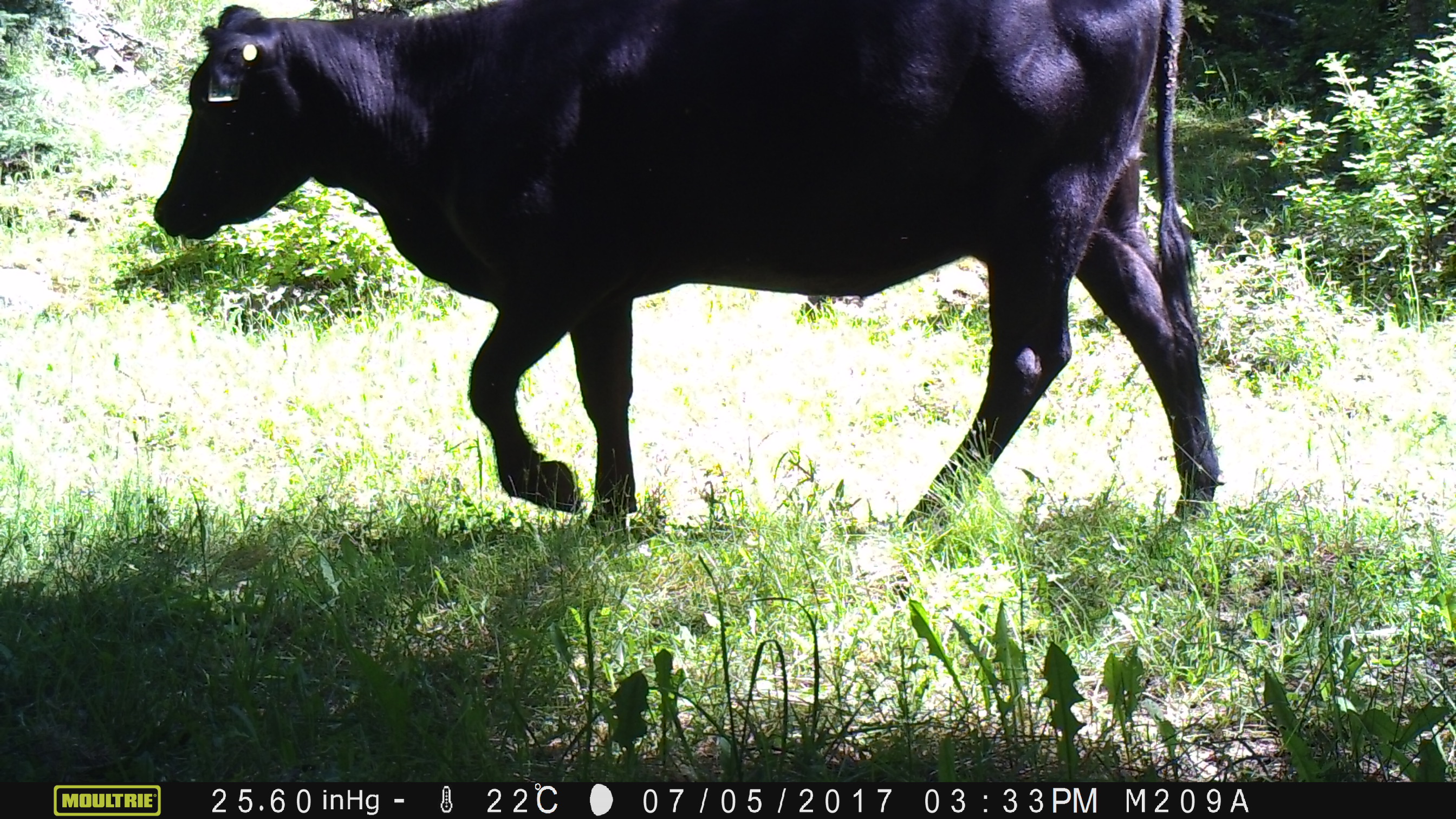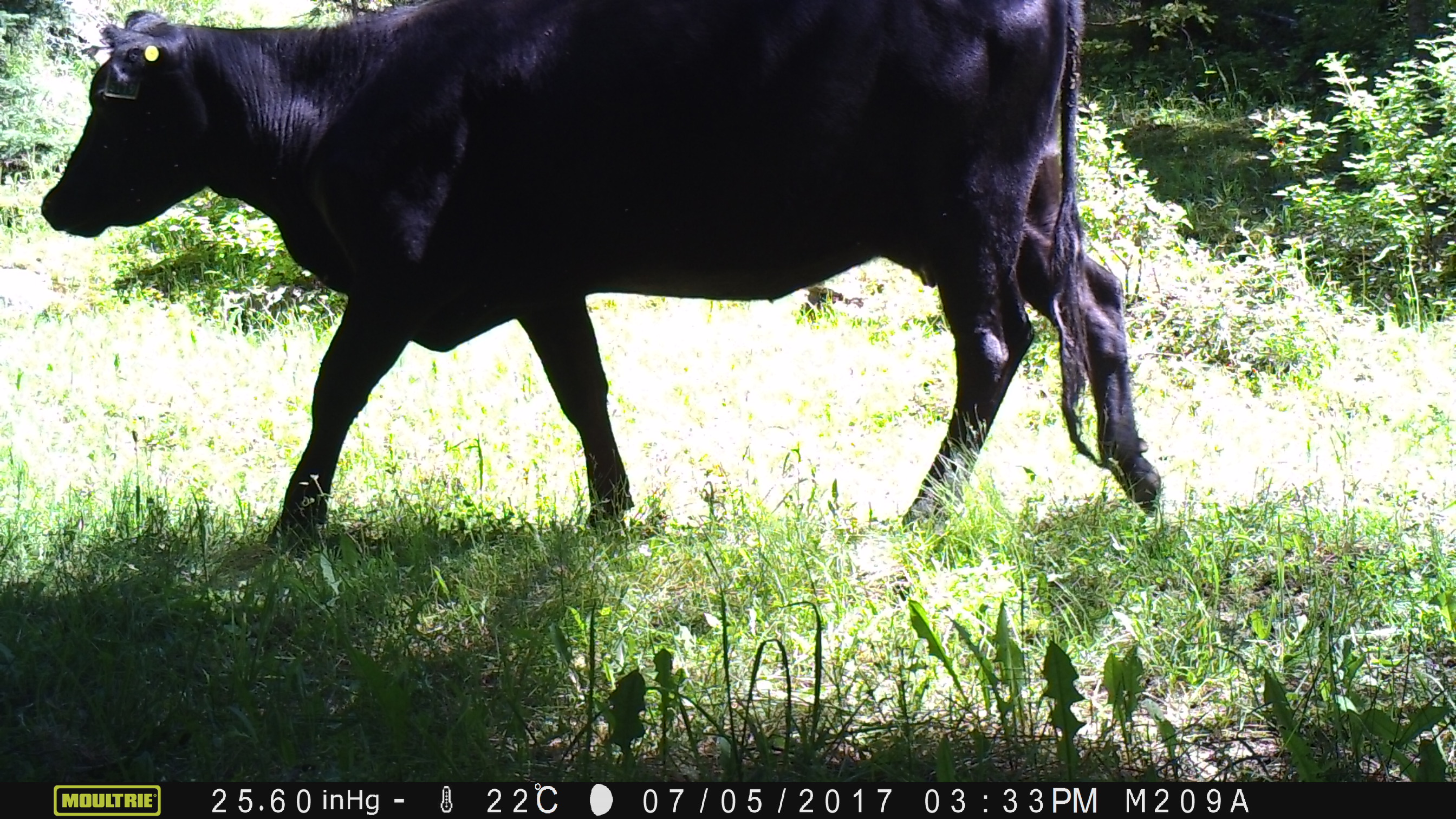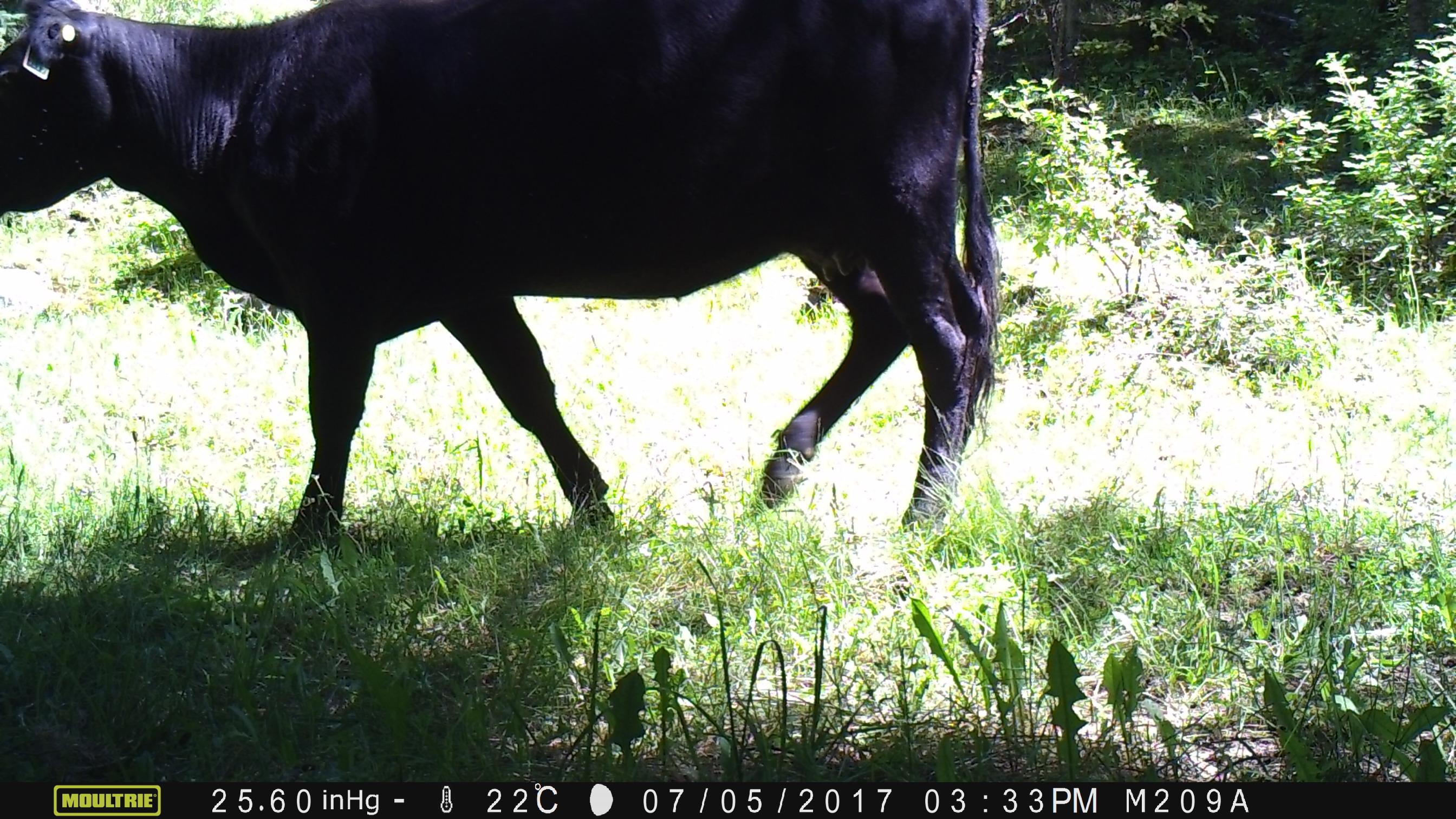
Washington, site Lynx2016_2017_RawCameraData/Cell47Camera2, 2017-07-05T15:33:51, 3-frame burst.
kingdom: Animalia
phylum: Chordata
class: Mammalia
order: Artiodactyla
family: Bovidae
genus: Bos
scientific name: Bos taurus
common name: domestic cattle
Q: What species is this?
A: Domestic cattle (Bos taurus).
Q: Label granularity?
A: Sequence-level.